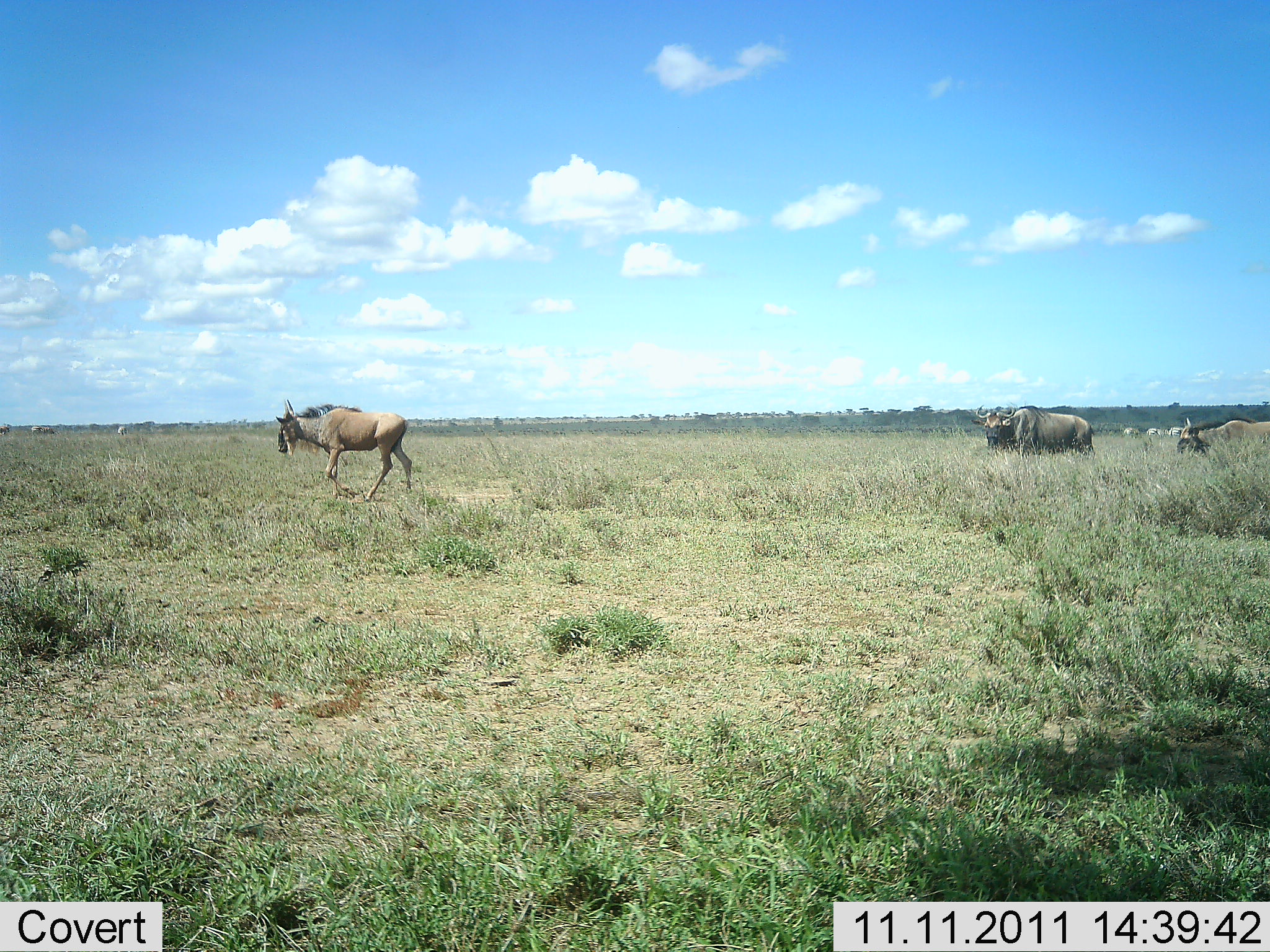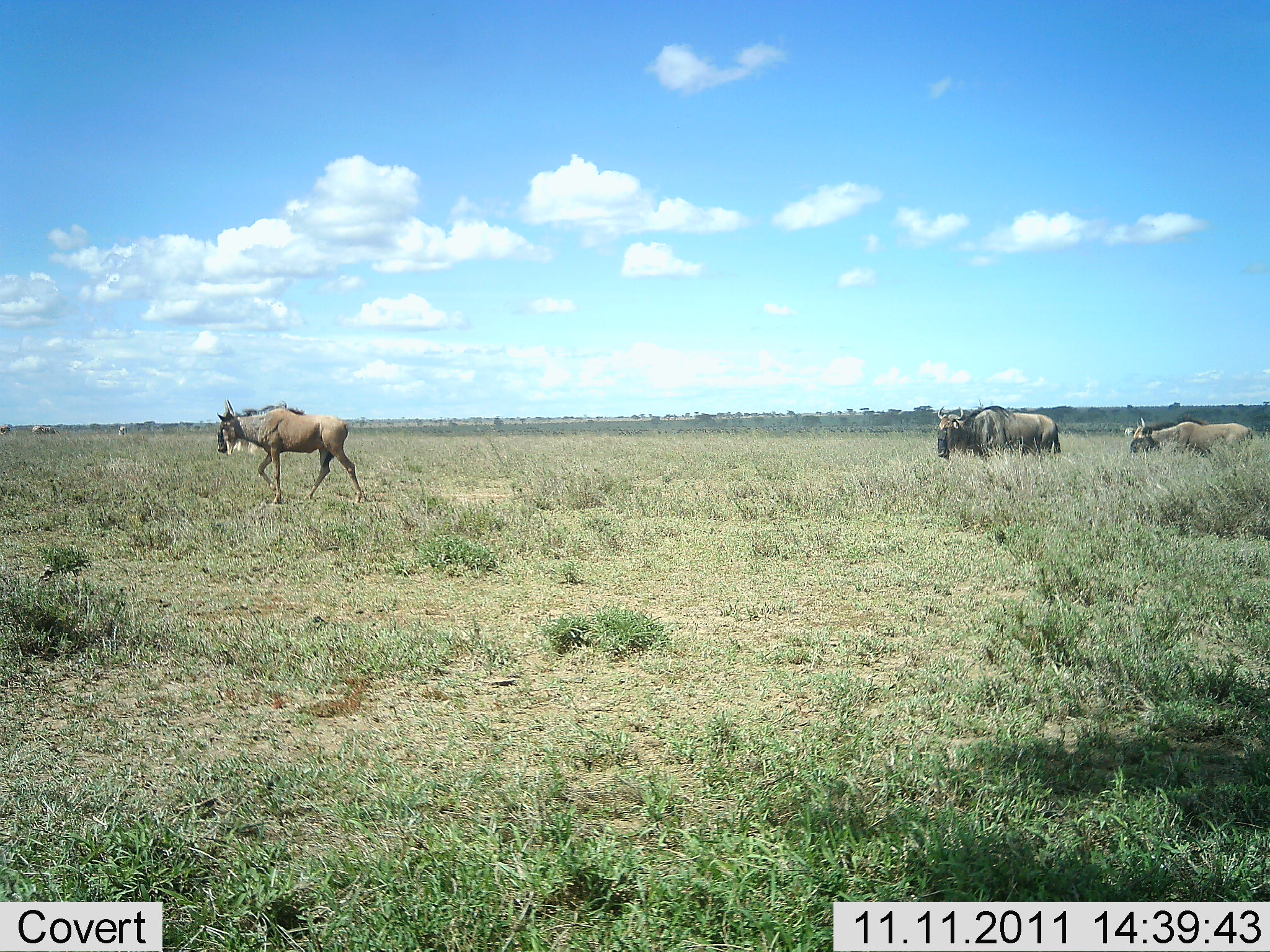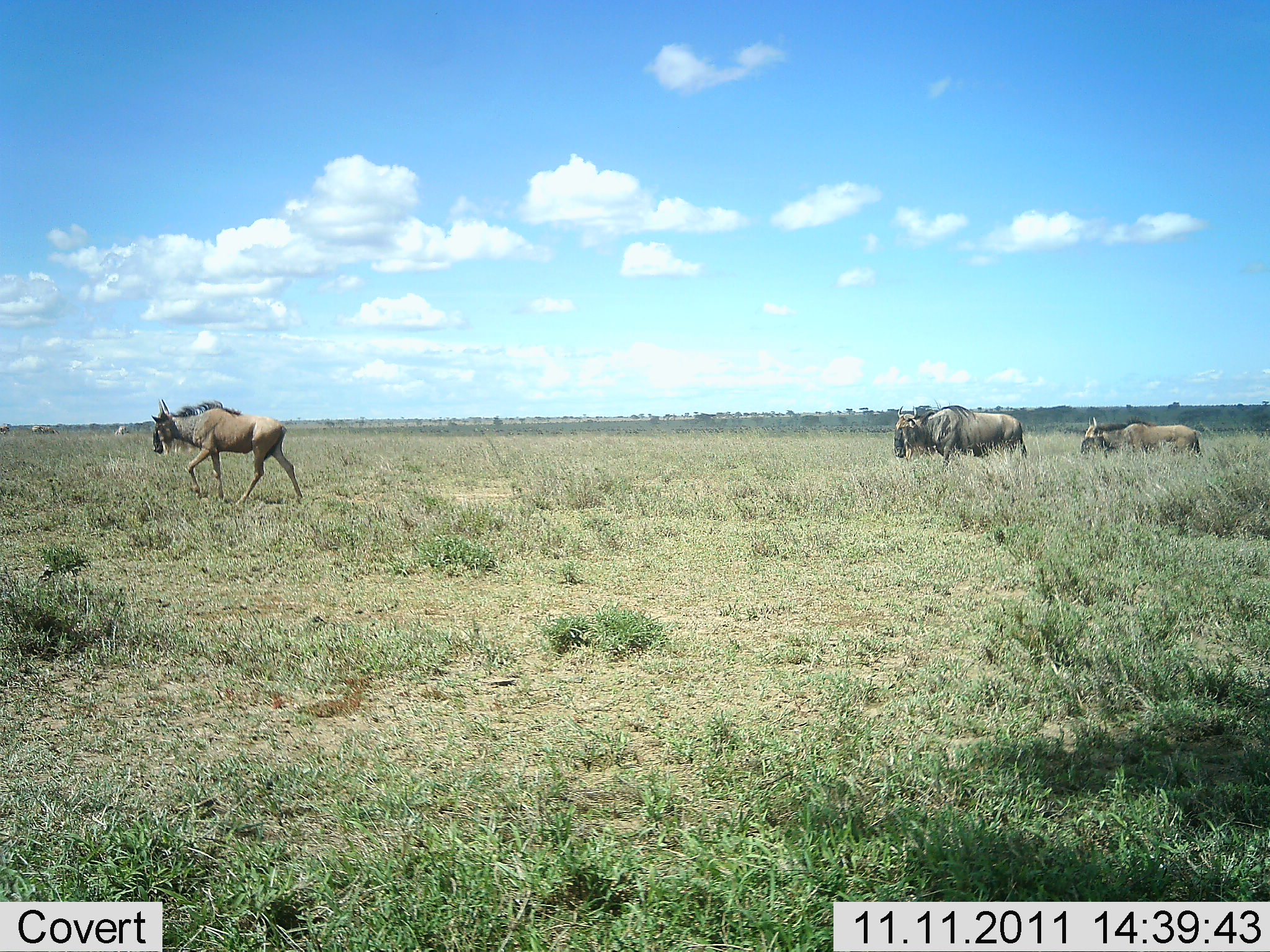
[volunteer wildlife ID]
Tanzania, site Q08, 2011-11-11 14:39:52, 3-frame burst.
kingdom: Animalia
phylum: Chordata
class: Mammalia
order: Artiodactyla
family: Bovidae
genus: Connochaetes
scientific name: Connochaetes taurinus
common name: blue wildebeest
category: wildebeest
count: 3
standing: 0%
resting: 0%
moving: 100%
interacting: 0%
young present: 0%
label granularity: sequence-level